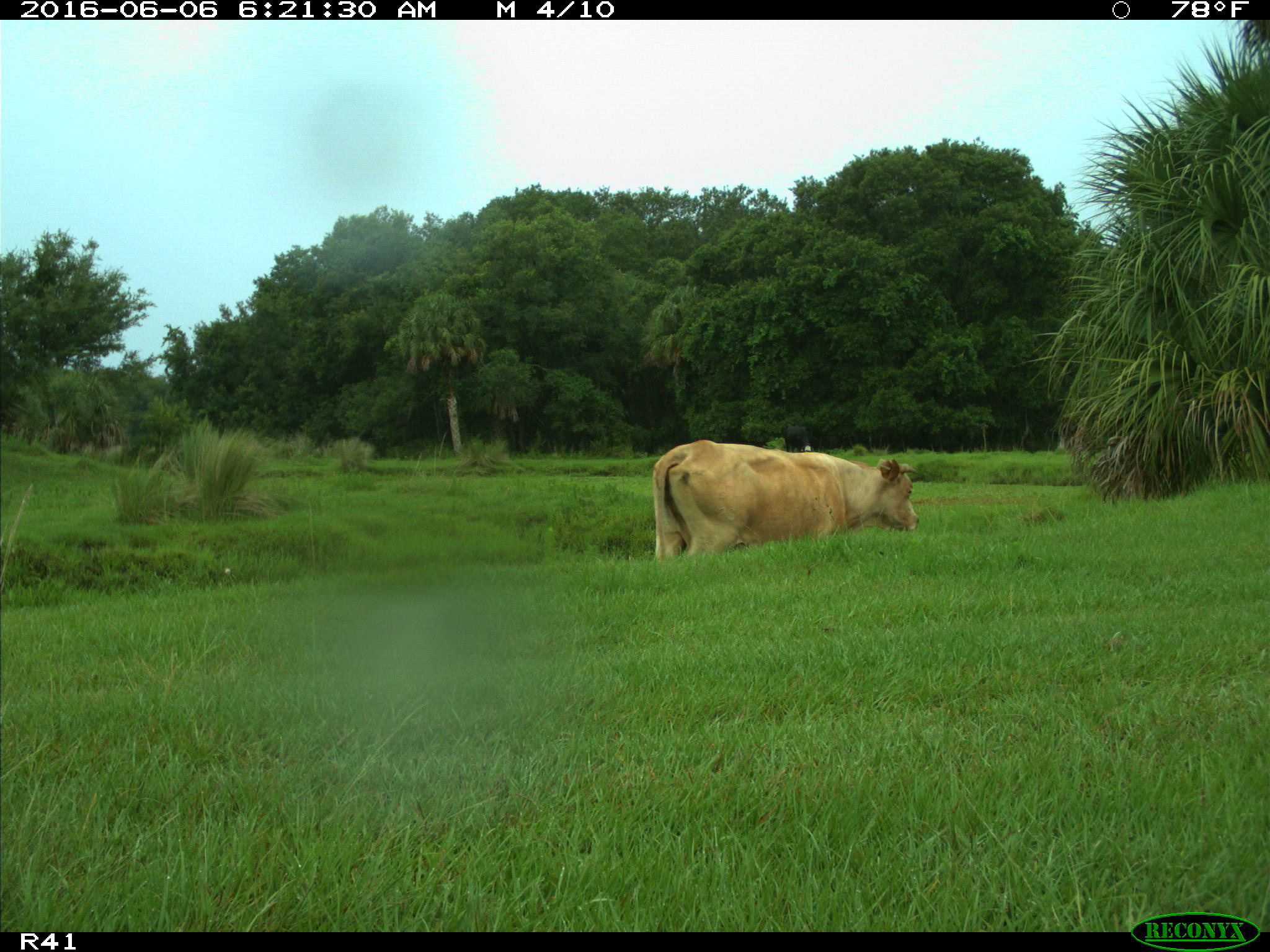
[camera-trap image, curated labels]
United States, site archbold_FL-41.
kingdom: Animalia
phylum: Chordata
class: Mammalia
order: Artiodactyla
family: Bovidae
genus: Bos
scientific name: Bos taurus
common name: domestic cow